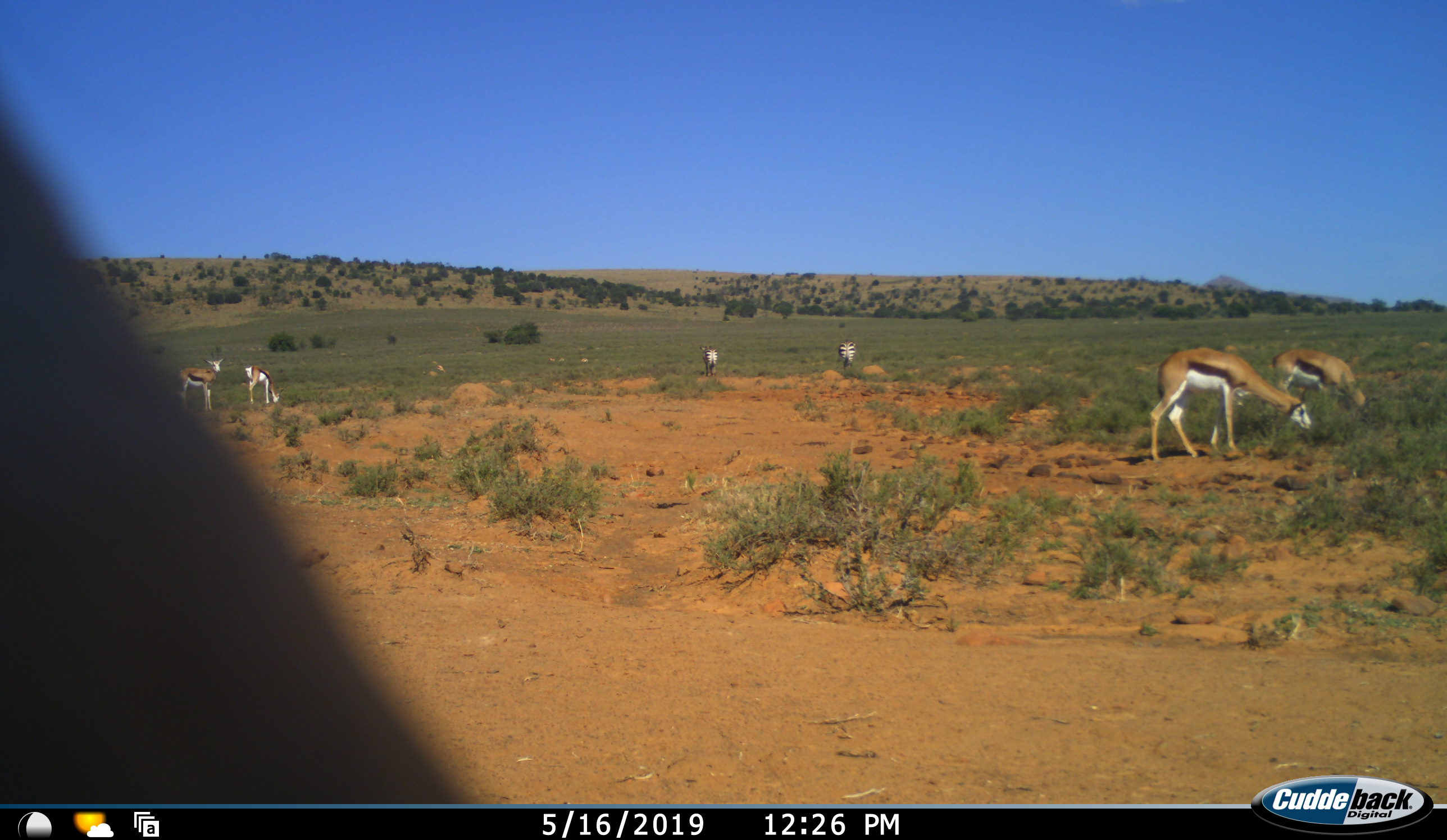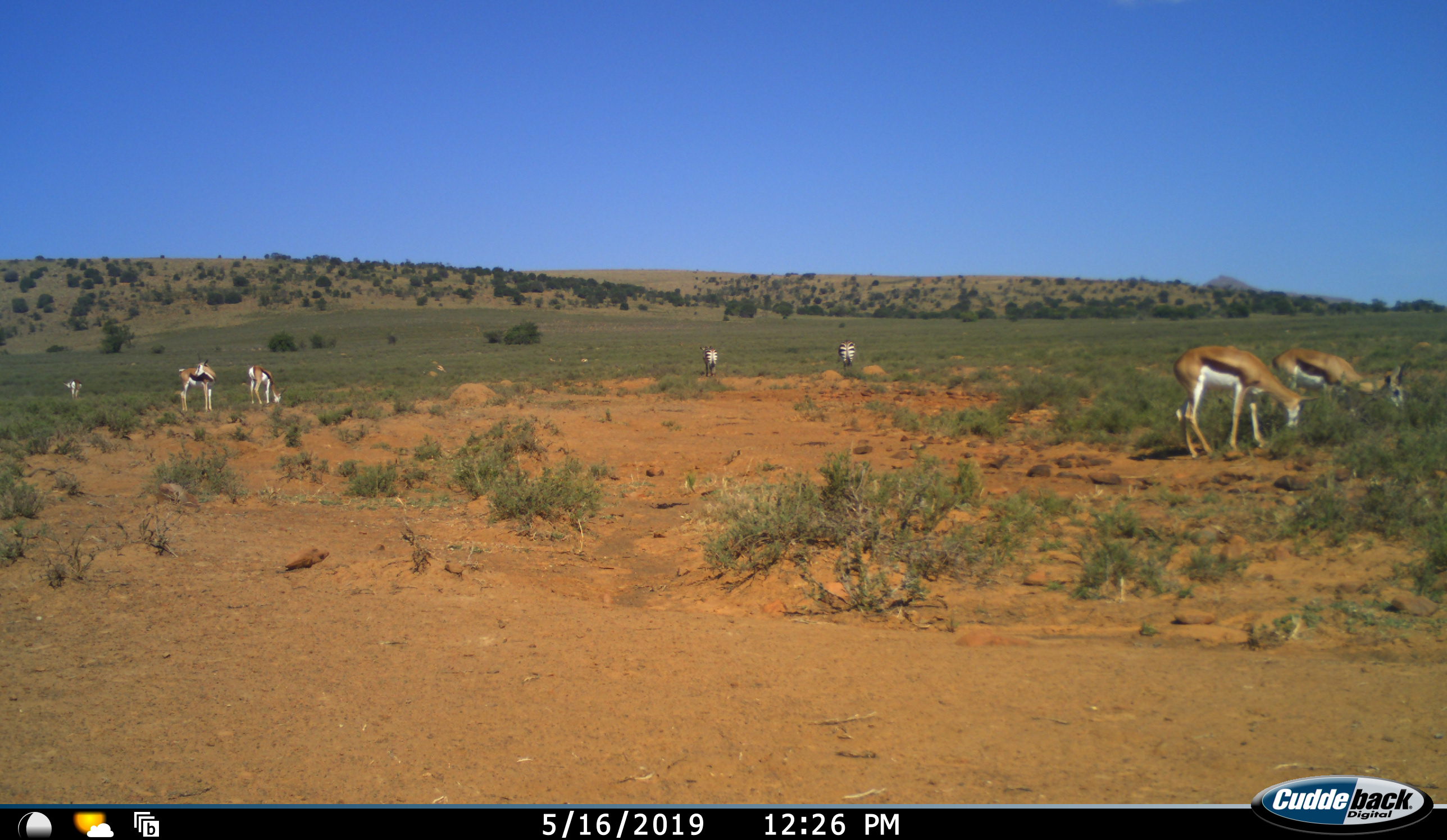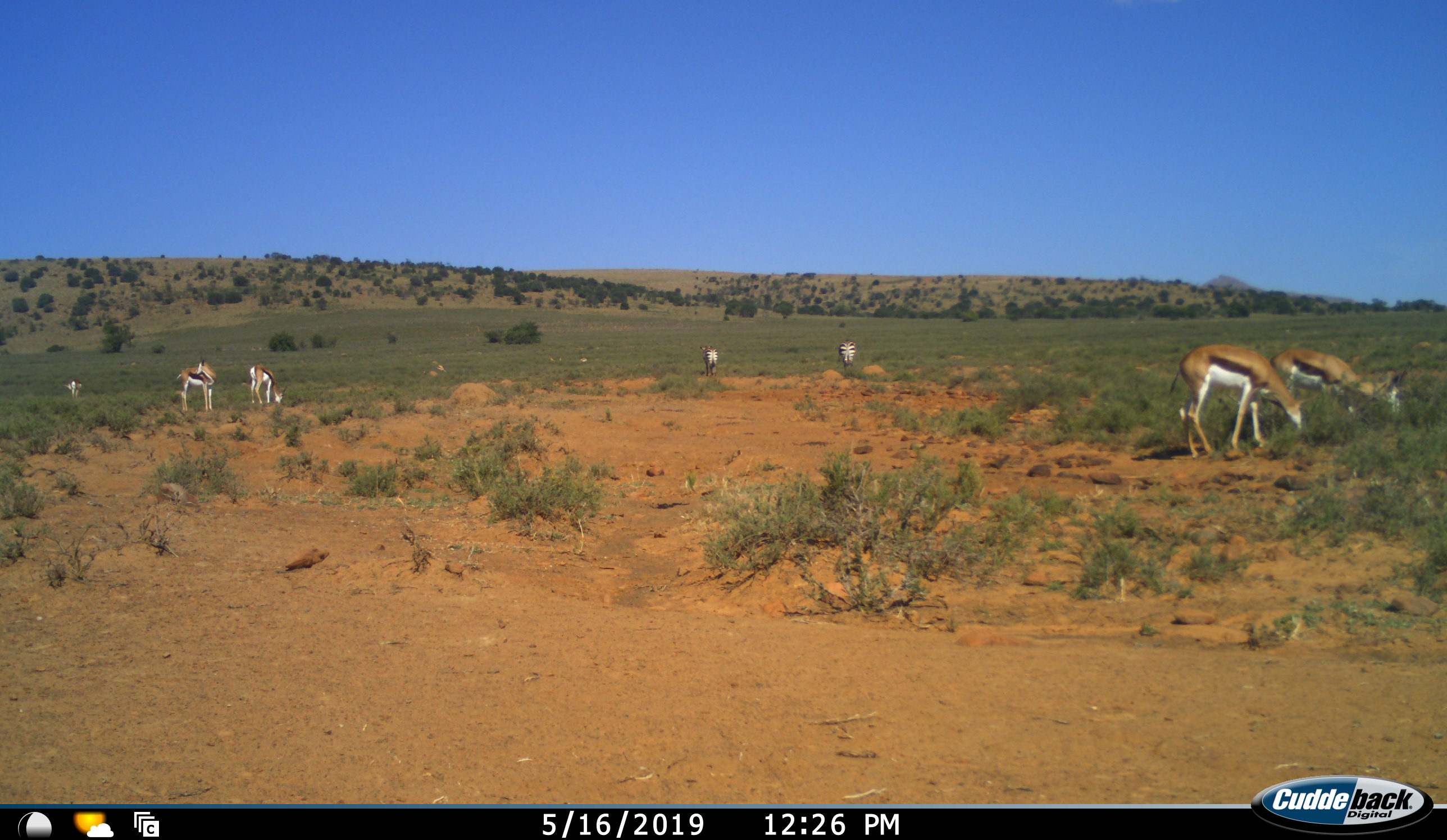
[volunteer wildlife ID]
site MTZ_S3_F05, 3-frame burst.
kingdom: Animalia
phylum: Chordata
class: Mammalia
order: Artiodactyla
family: Bovidae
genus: Antidorcas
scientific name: Antidorcas marsupialis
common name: springbok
Springbok (Antidorcas marsupialis), count 5. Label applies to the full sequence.